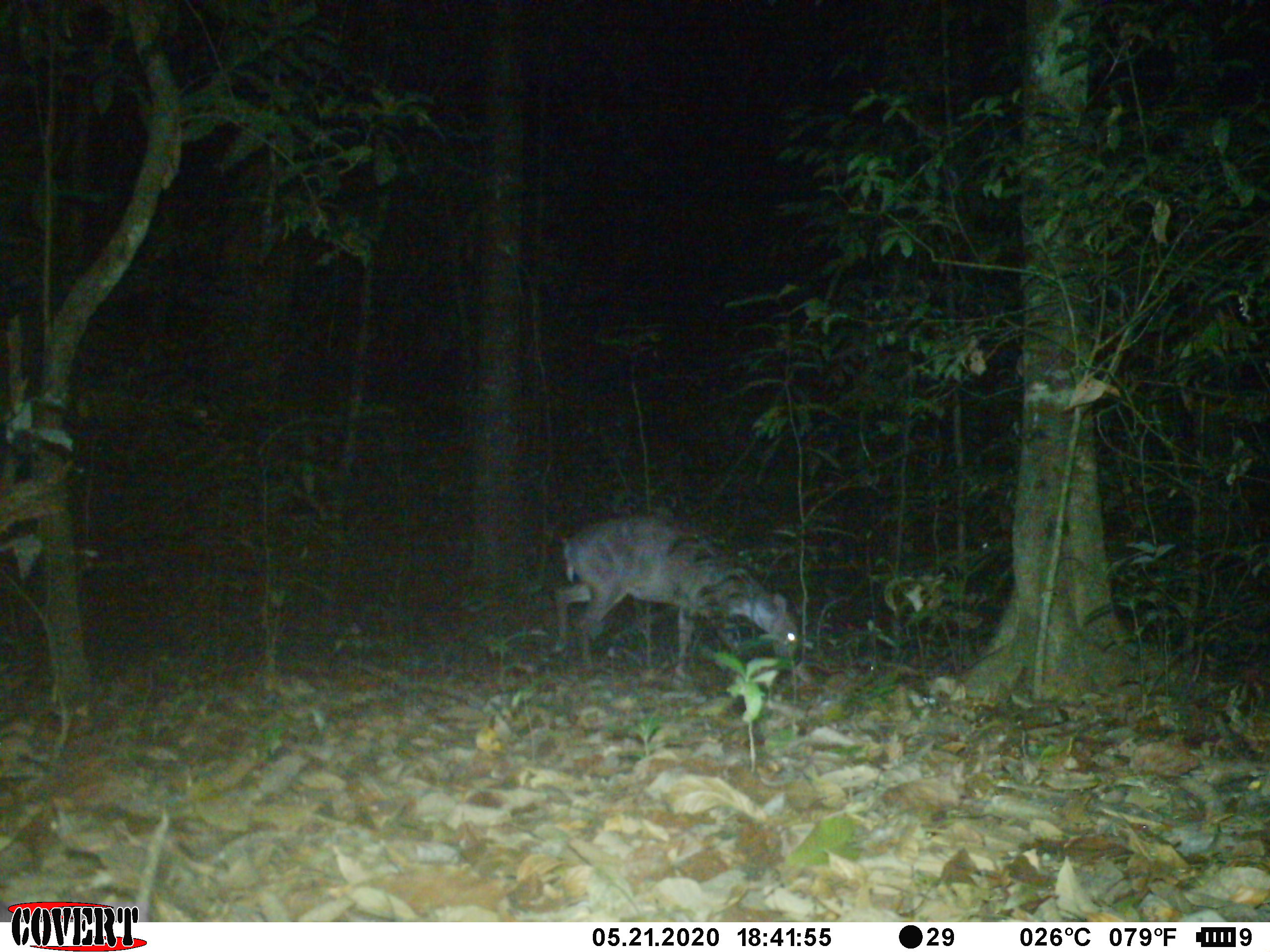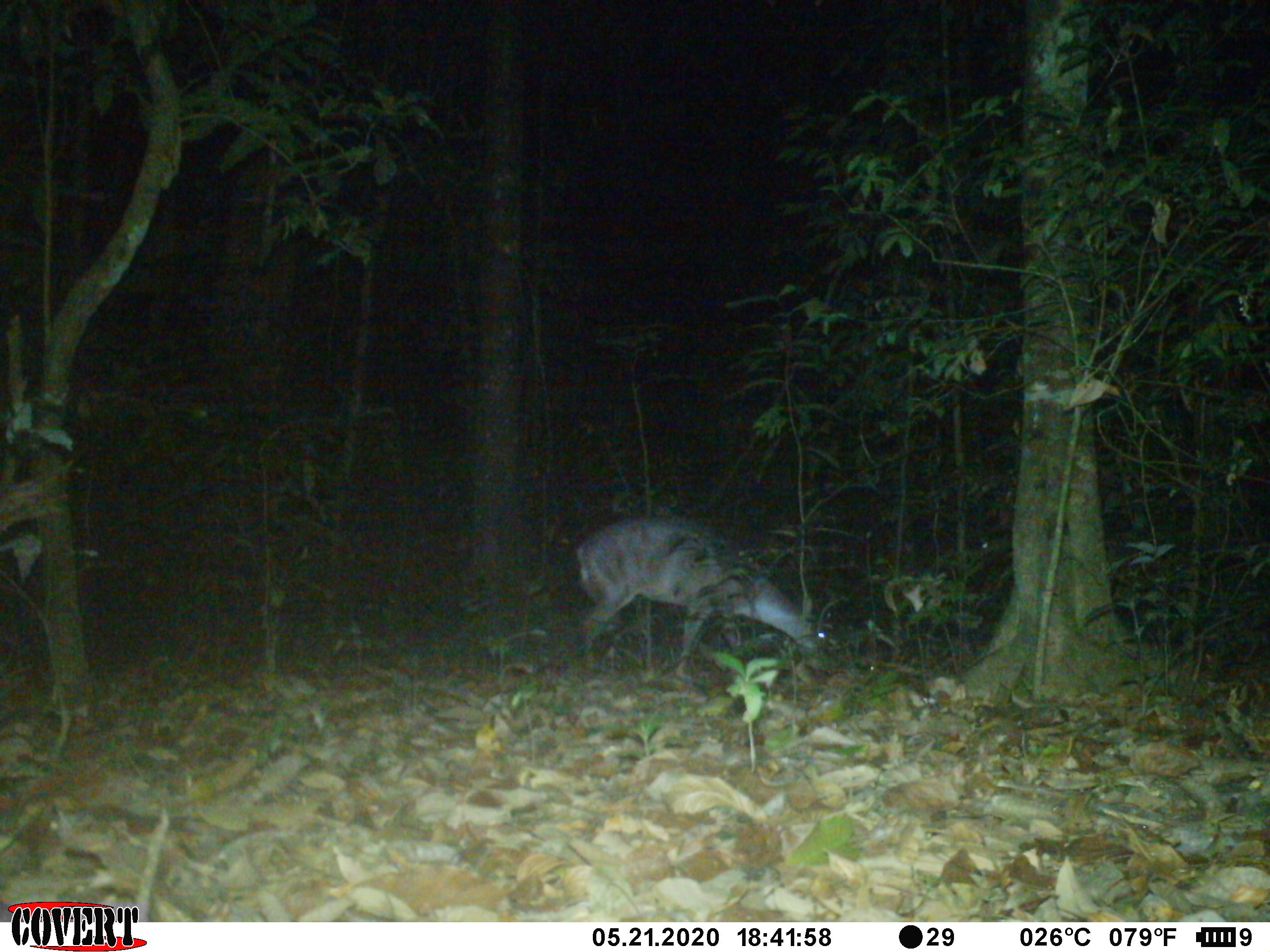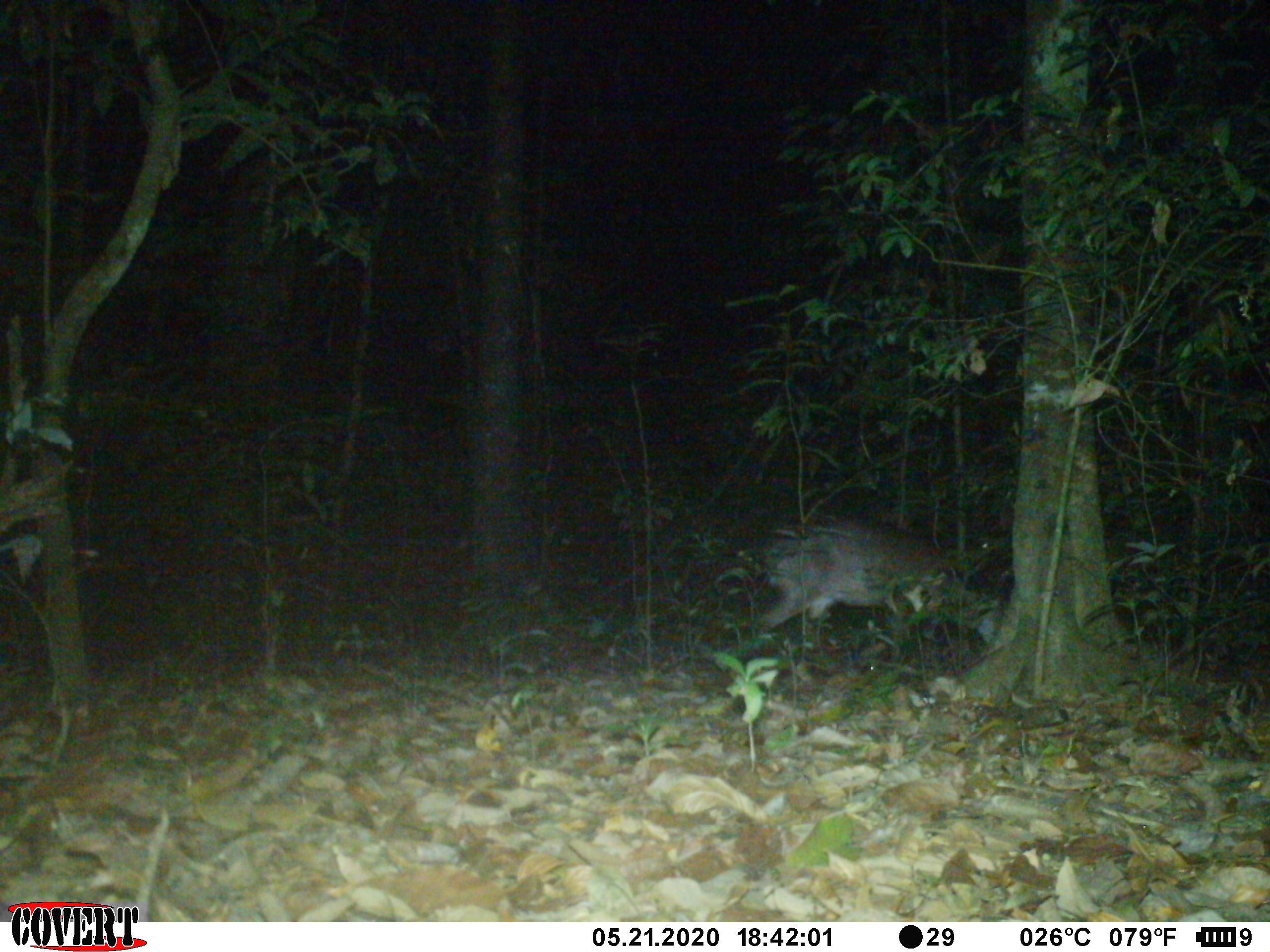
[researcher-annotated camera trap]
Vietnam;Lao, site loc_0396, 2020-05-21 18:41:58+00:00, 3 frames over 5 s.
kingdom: Animalia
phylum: Chordata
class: Mammalia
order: Artiodactyla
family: Cervidae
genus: Muntiacus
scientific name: Muntiacus vuquangensis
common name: large-antlered muntjac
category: large antlered muntjac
Large antlered muntjac (large-antlered muntjac) (Muntiacus vuquangensis). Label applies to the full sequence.